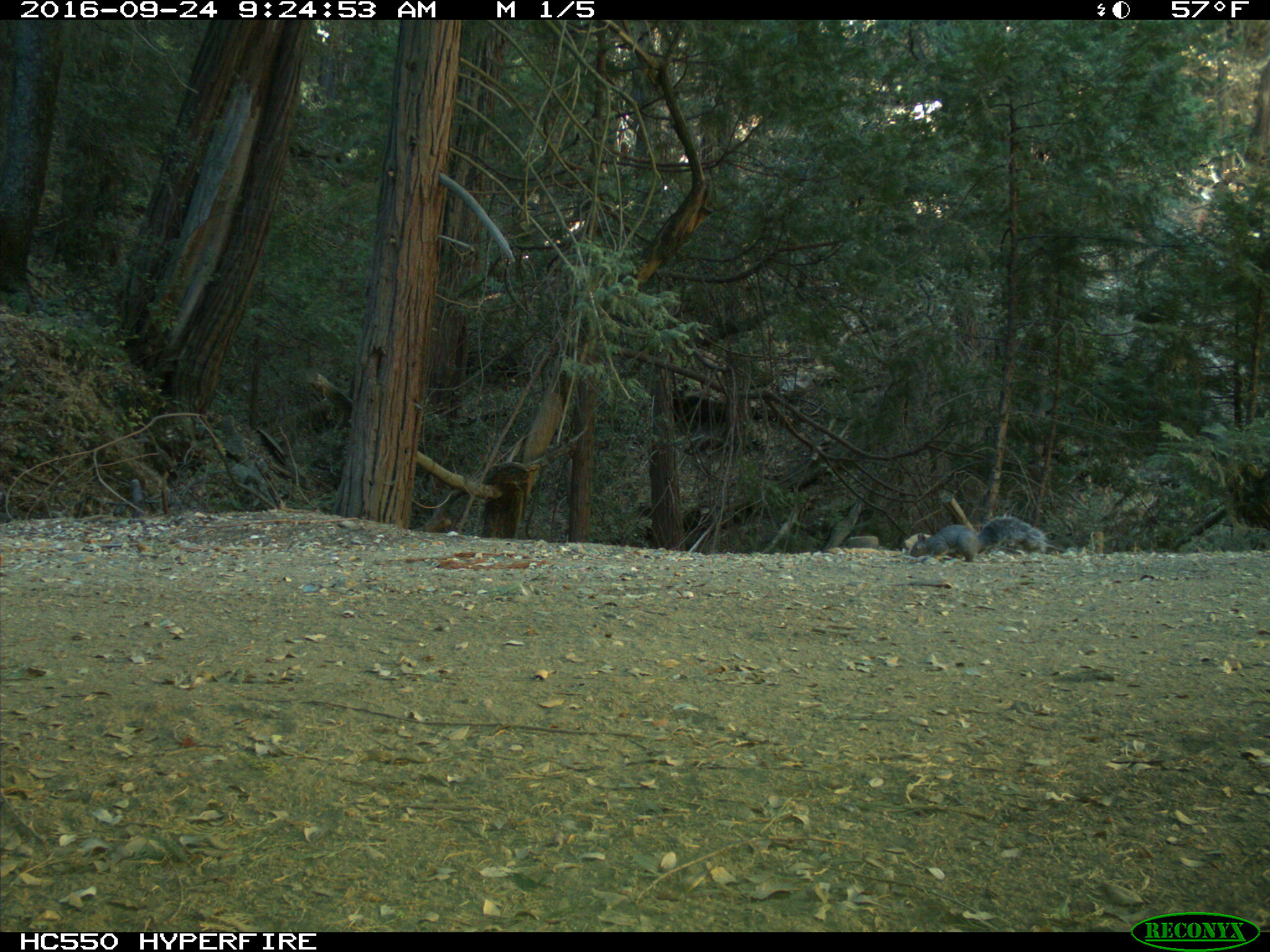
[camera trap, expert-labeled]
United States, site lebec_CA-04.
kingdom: Animalia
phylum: Chordata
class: Mammalia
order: Rodentia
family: Sciuridae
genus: Sciurus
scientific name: Sciurus carolinensis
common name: eastern gray squirrel